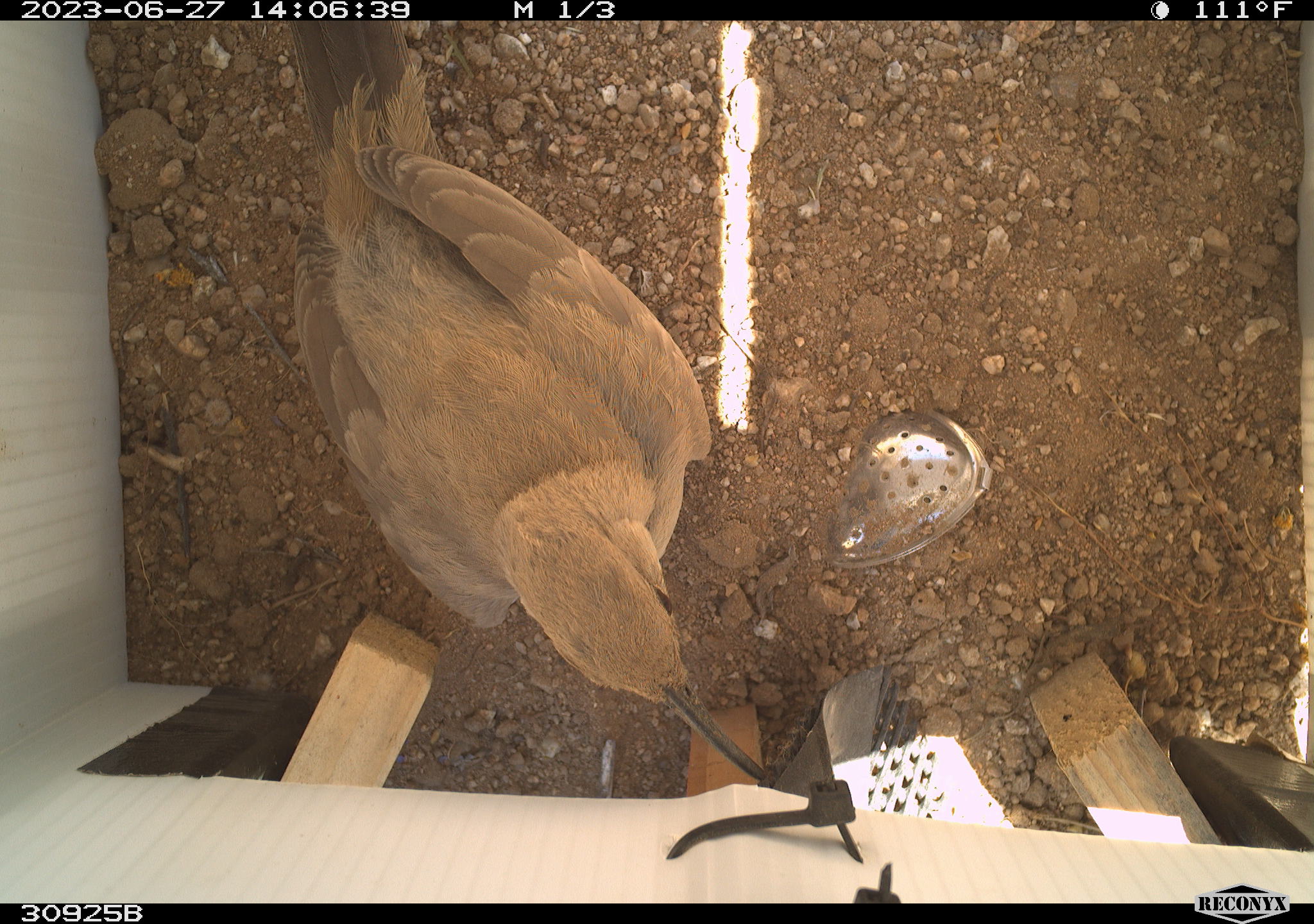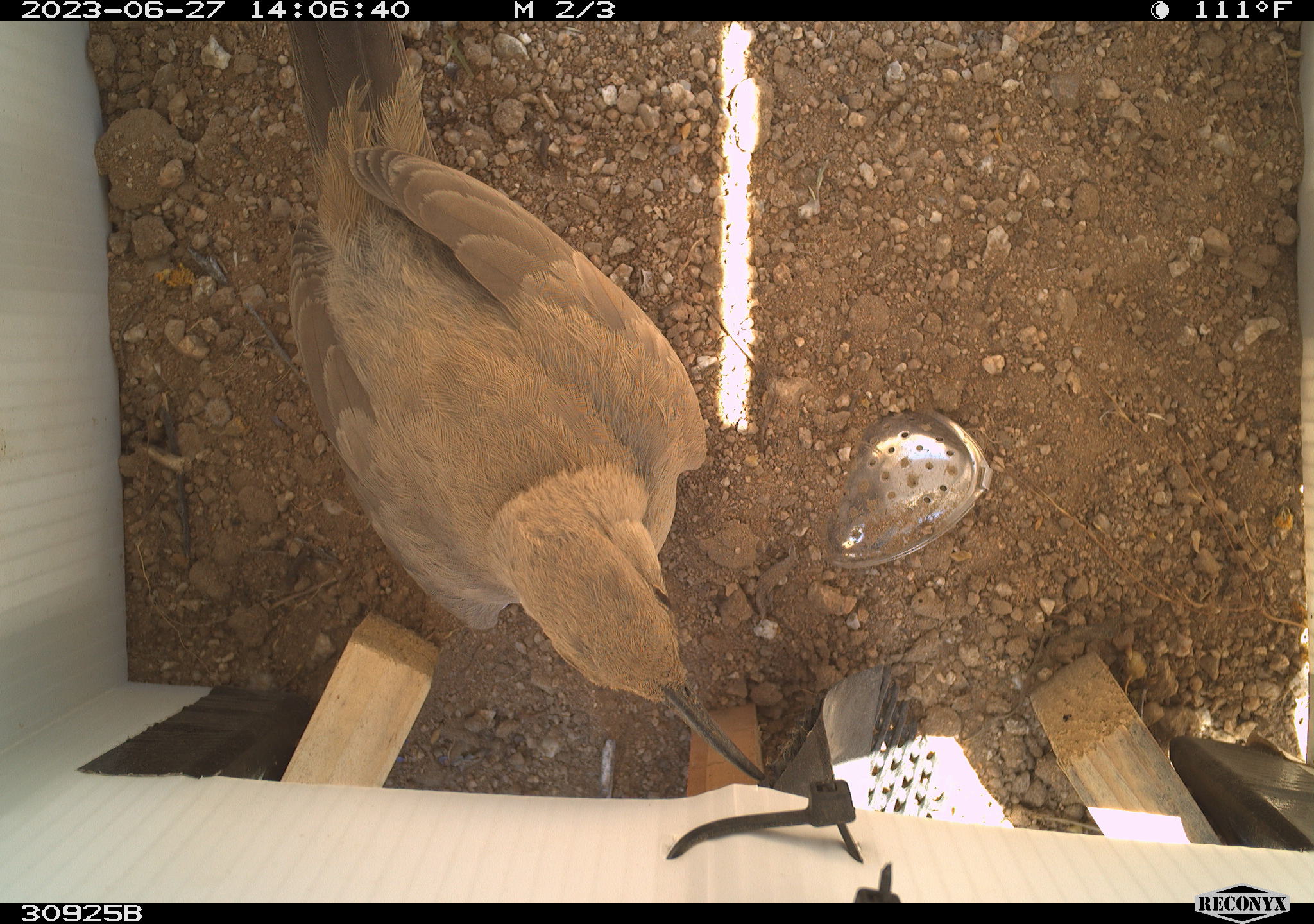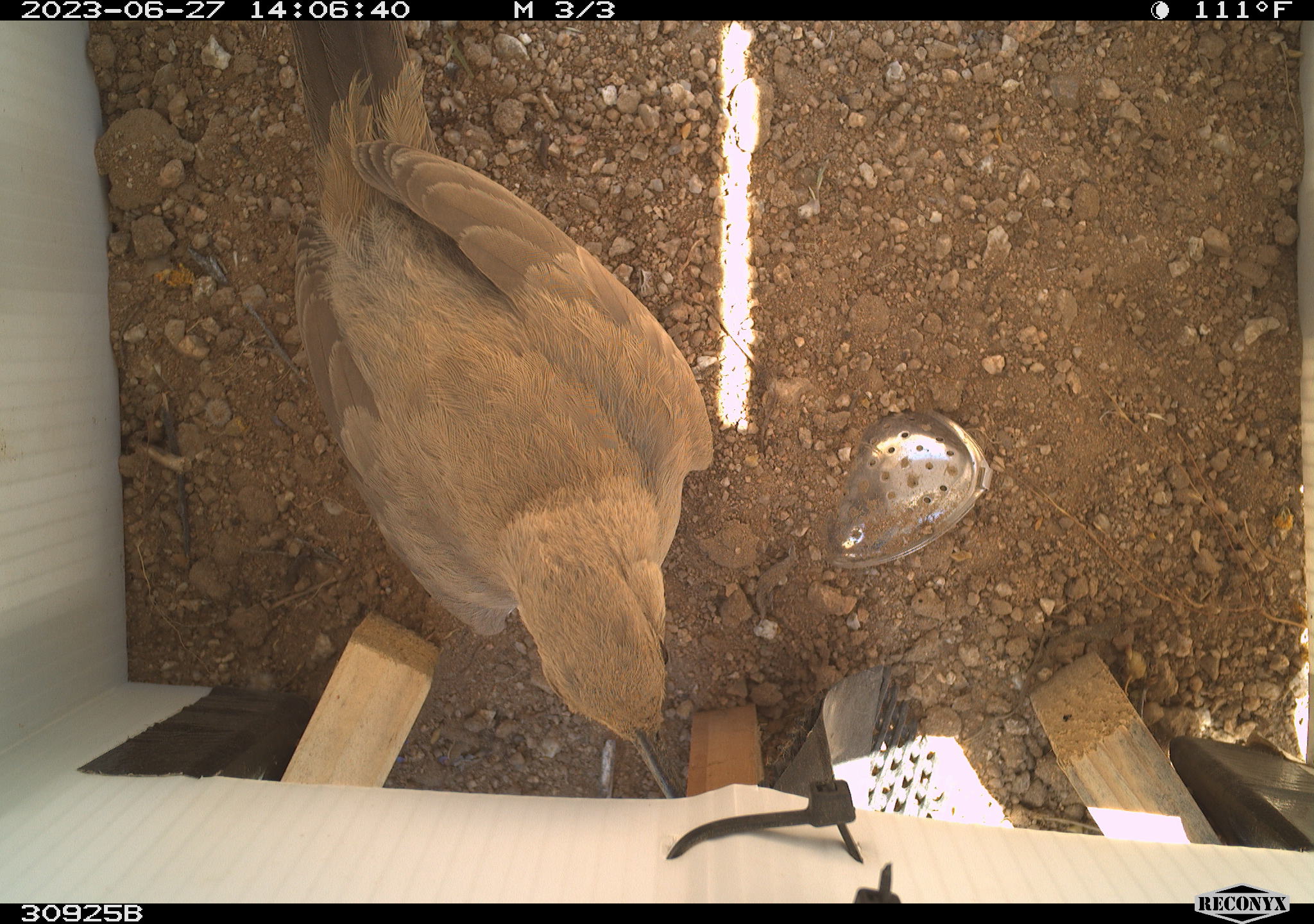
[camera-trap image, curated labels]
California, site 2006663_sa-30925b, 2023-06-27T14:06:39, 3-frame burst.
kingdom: Animalia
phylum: Chordata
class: Aves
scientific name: Aves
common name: bird